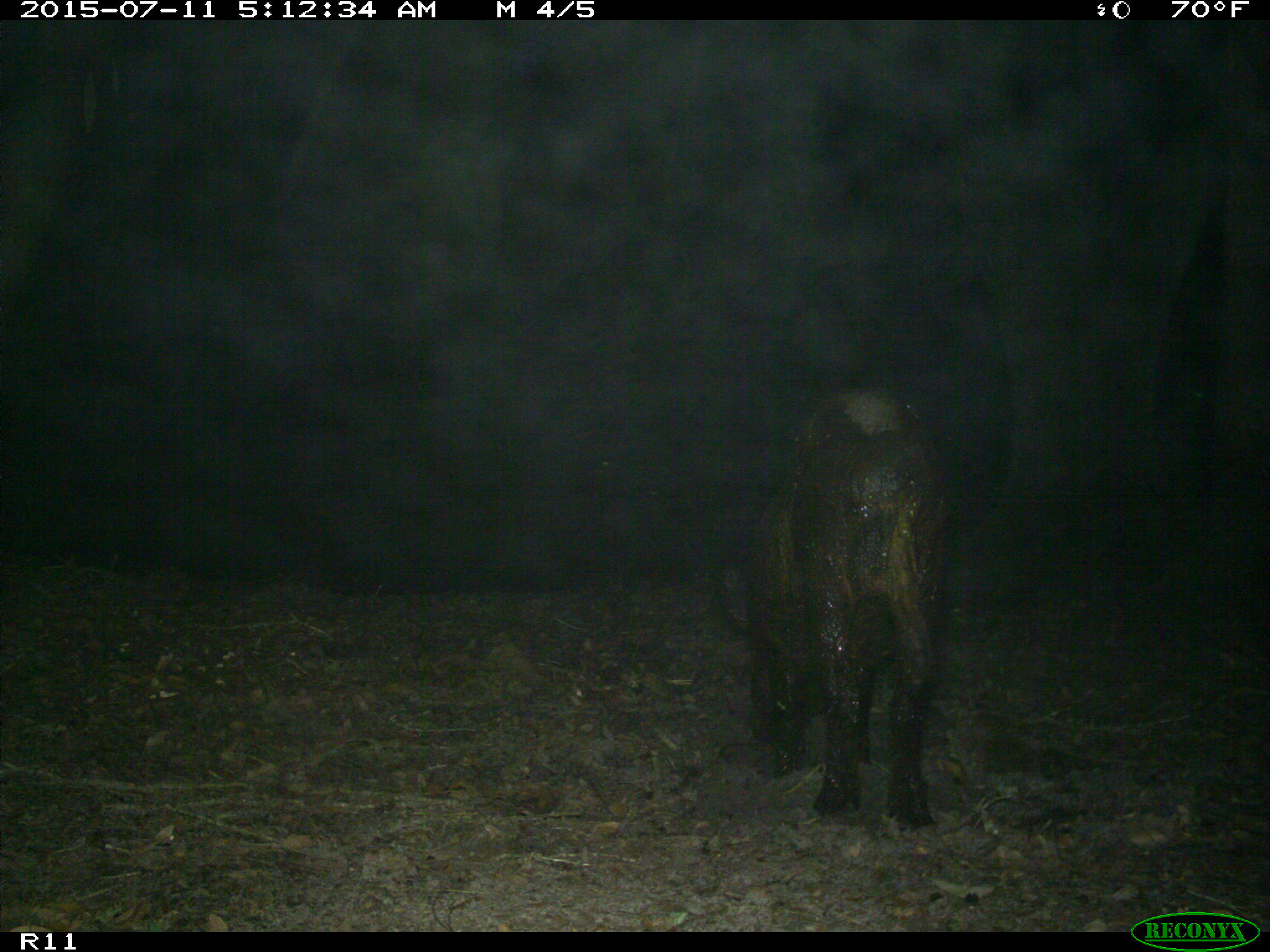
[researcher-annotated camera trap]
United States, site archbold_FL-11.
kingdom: Animalia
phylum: Chordata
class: Mammalia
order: Artiodactyla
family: Suidae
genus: Sus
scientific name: Sus scrofa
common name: wild boar